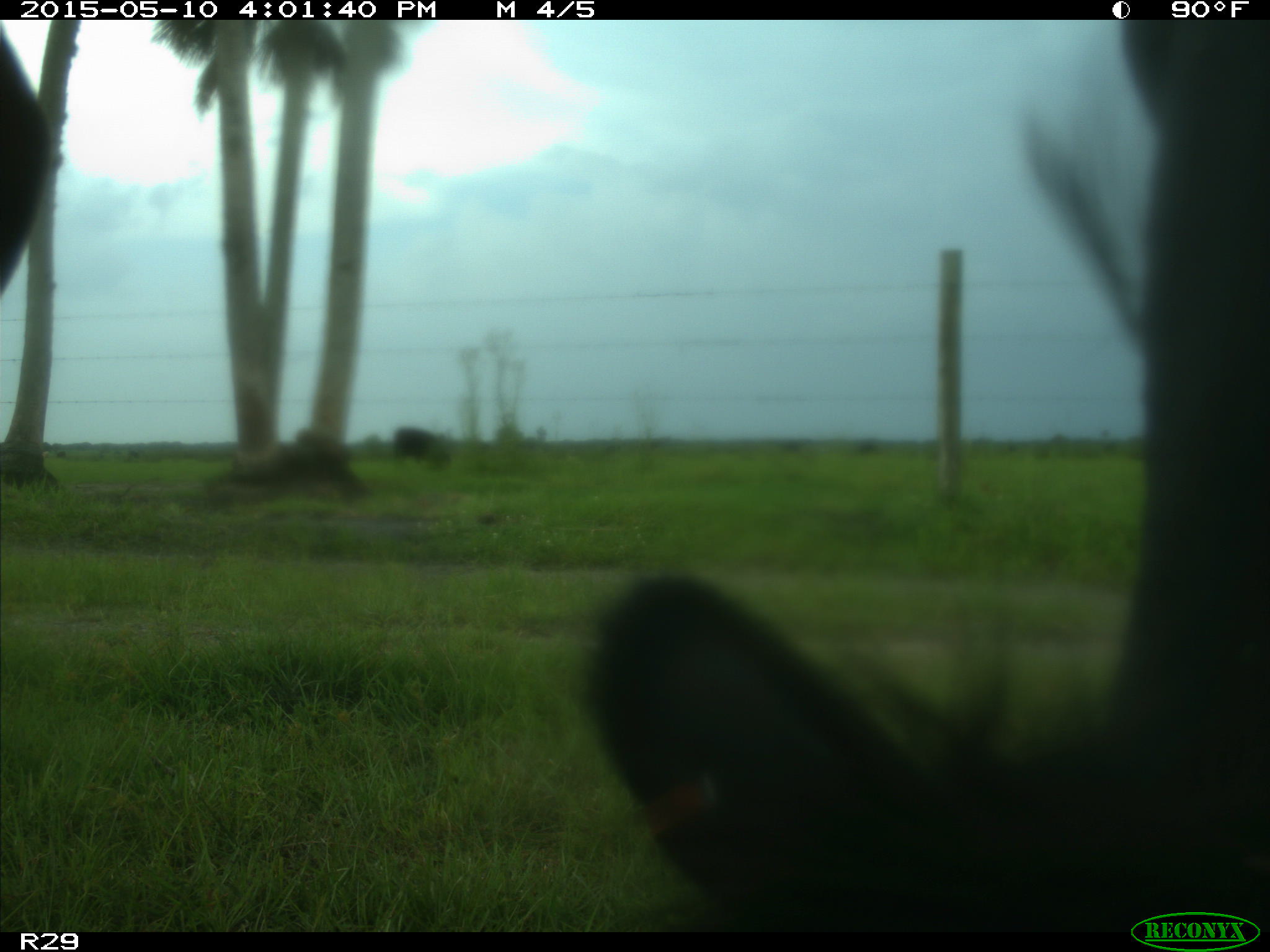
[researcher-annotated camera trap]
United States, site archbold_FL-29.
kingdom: Animalia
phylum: Chordata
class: Mammalia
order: Artiodactyla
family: Bovidae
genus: Bos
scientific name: Bos taurus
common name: domestic cow